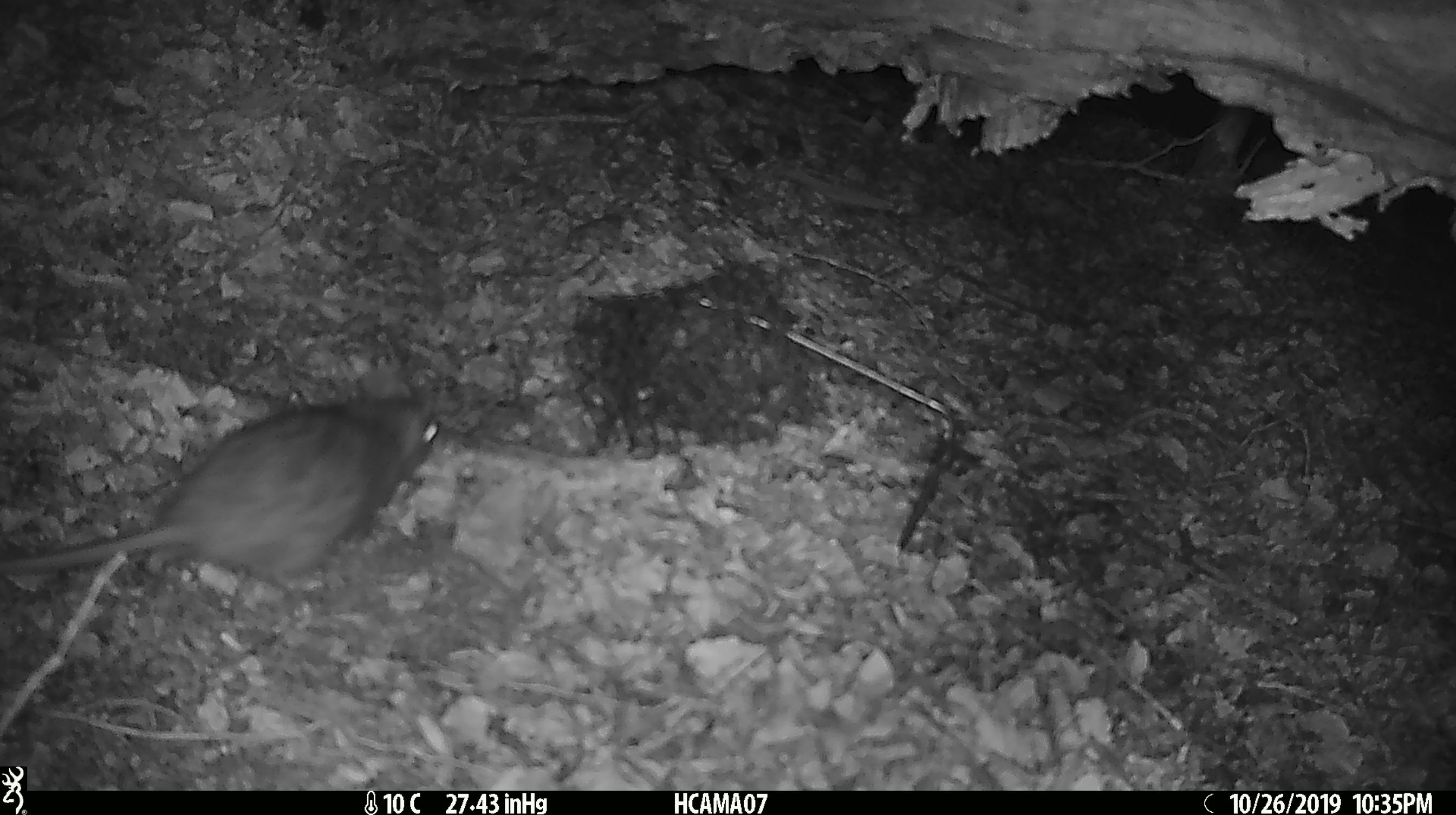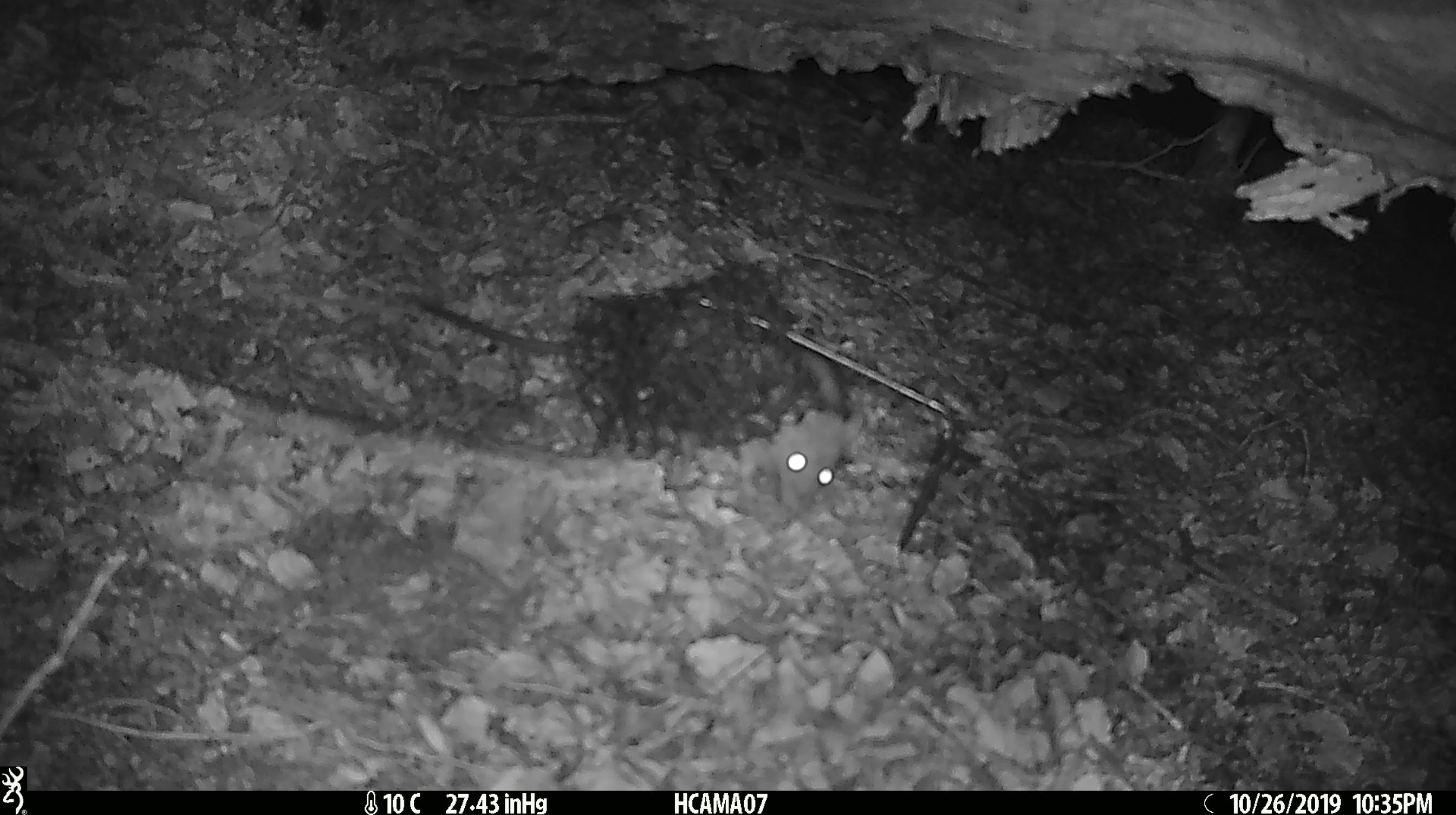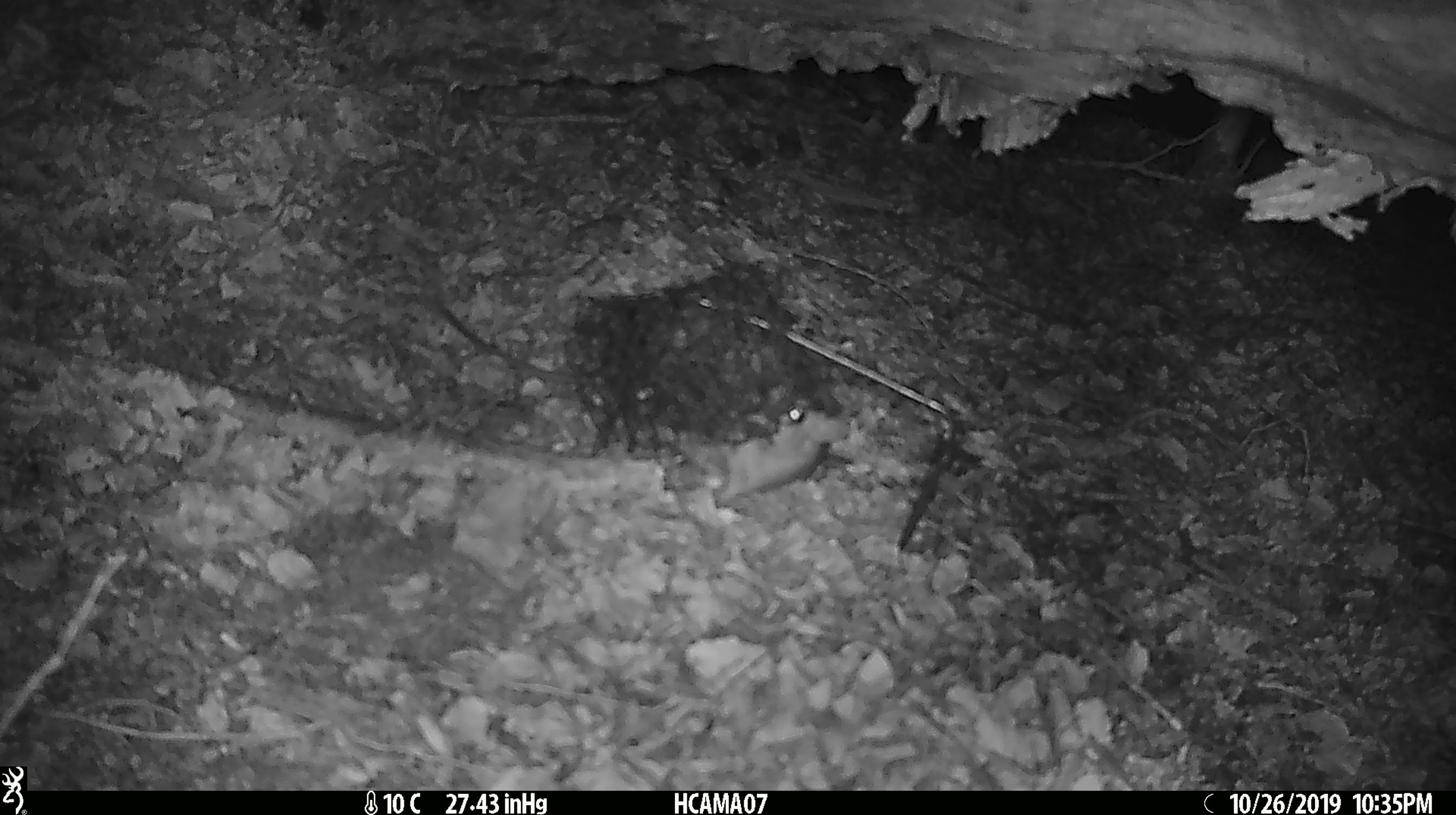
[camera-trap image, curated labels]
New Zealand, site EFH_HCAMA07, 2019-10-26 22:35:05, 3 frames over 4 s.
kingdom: Animalia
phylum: Chordata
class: Mammalia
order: Rodentia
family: Muridae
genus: Rattus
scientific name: Rattus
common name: rat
Rat (Rattus).